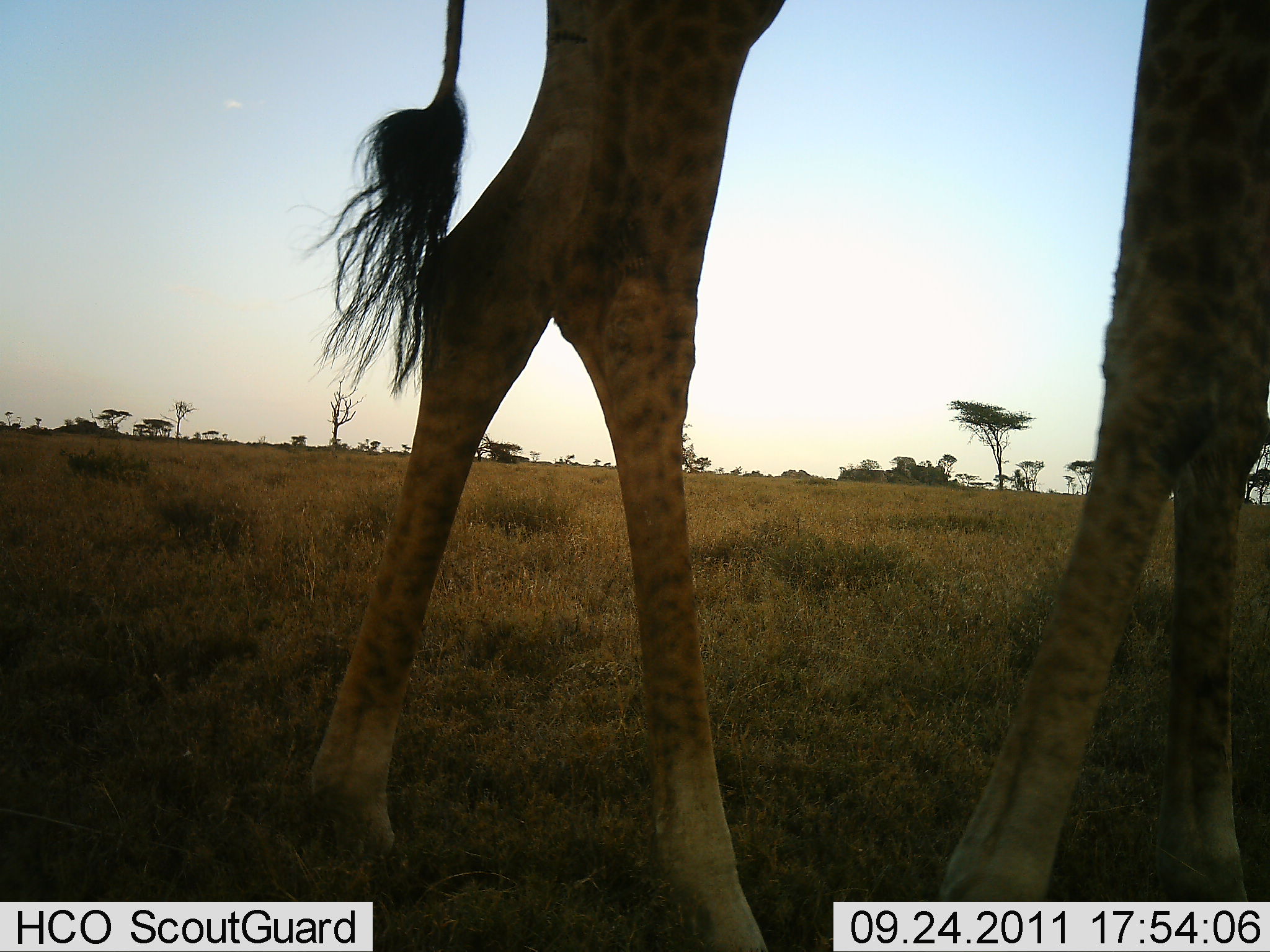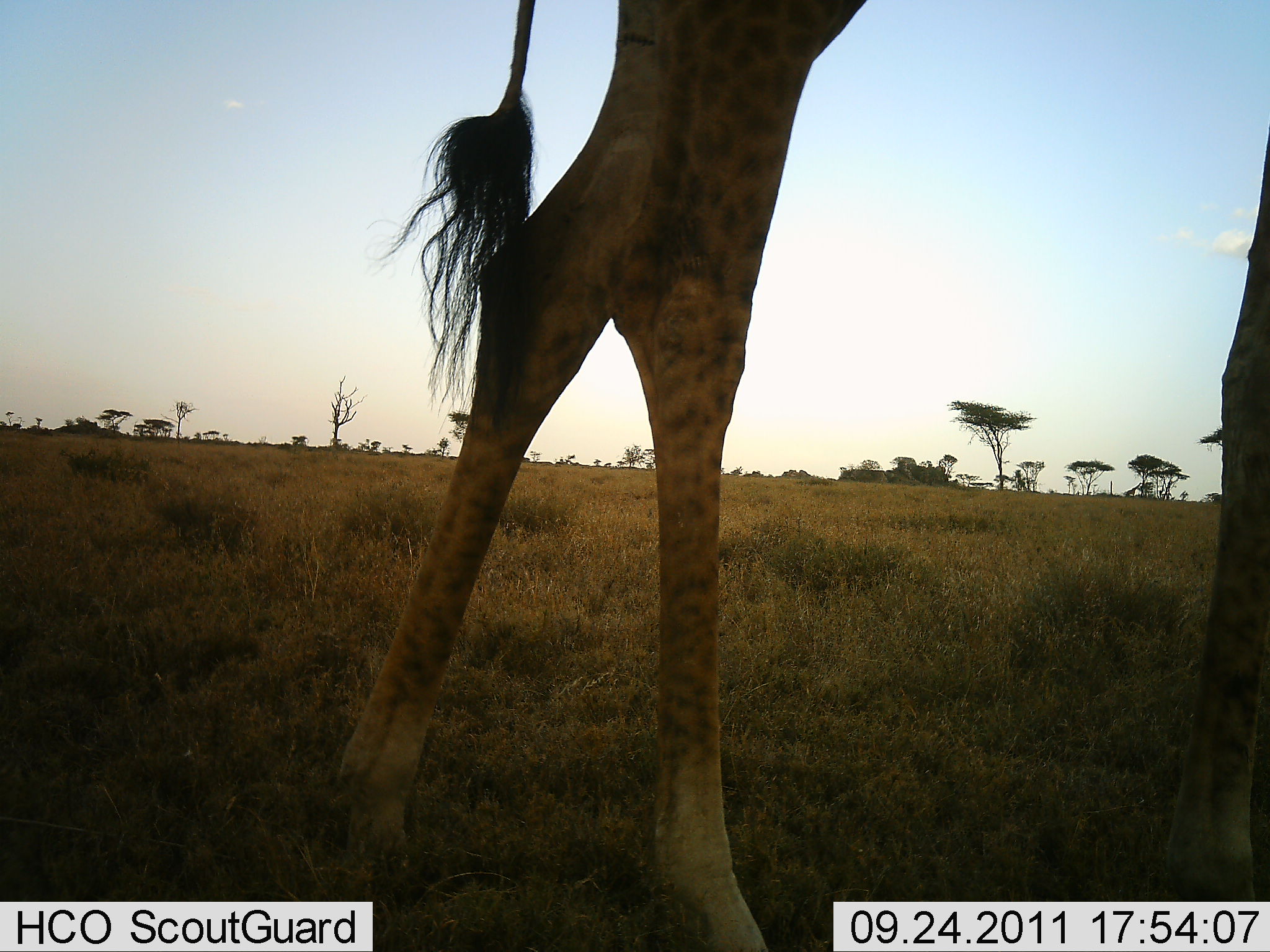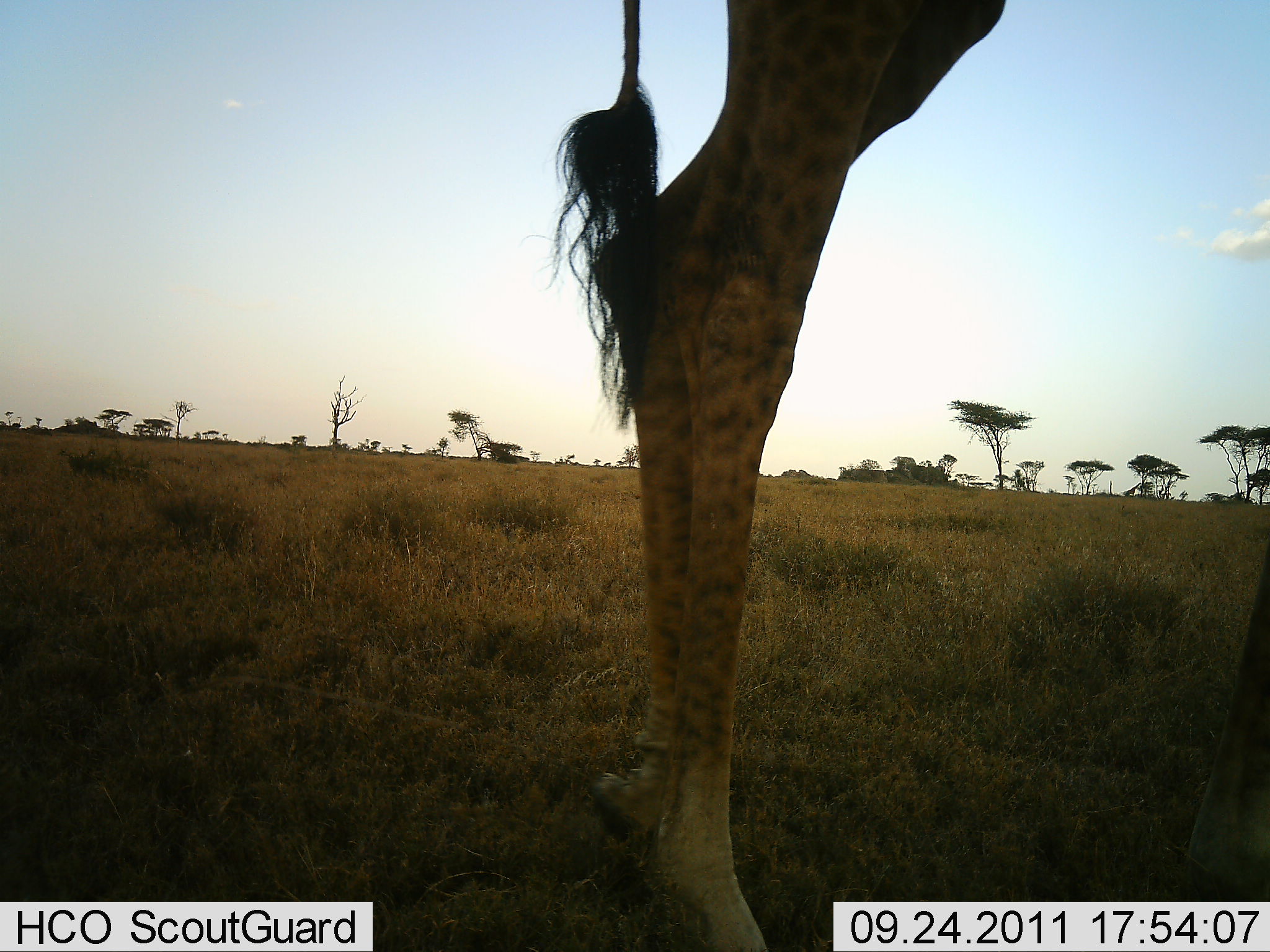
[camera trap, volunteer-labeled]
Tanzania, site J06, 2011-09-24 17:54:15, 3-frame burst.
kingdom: Animalia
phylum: Chordata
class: Mammalia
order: Artiodactyla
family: Giraffidae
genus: Giraffa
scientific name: Giraffa camelopardalis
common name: giraffe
Giraffe (Giraffa camelopardalis), count 1. Behavior (volunteer vote fractions): standing 20%, resting 0%, moving 70%, interacting 0%. Young present (vote fraction): 0%. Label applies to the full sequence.